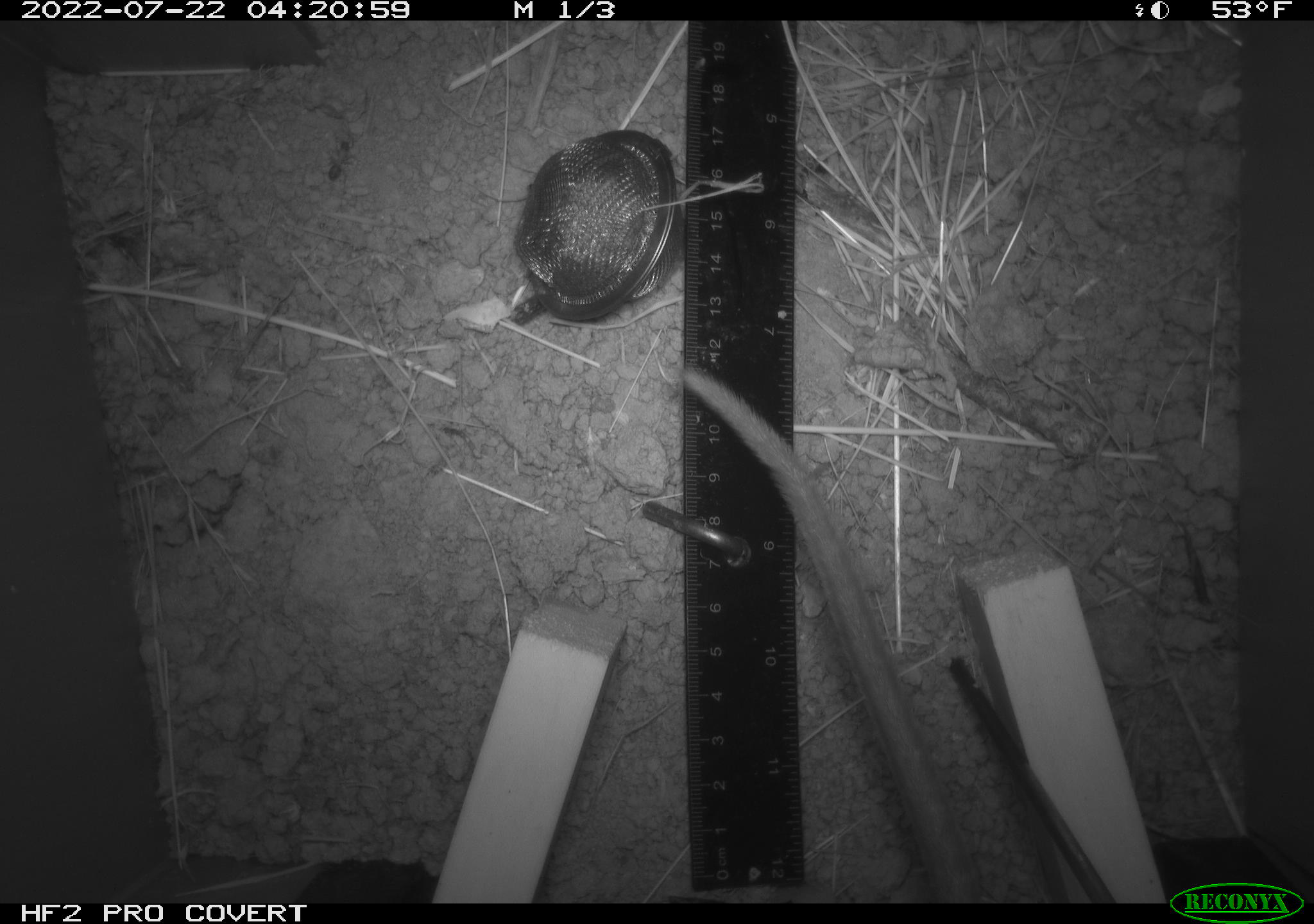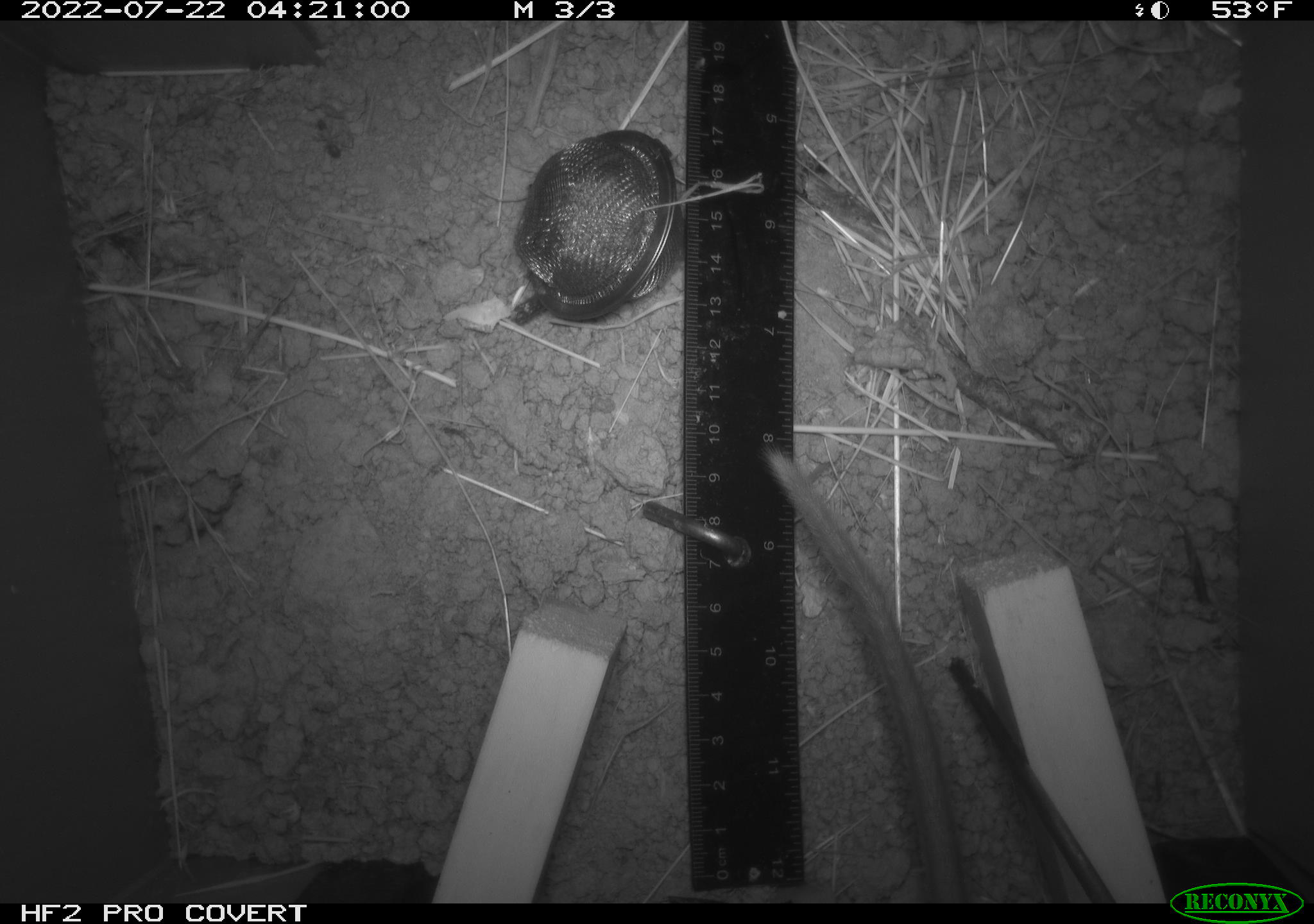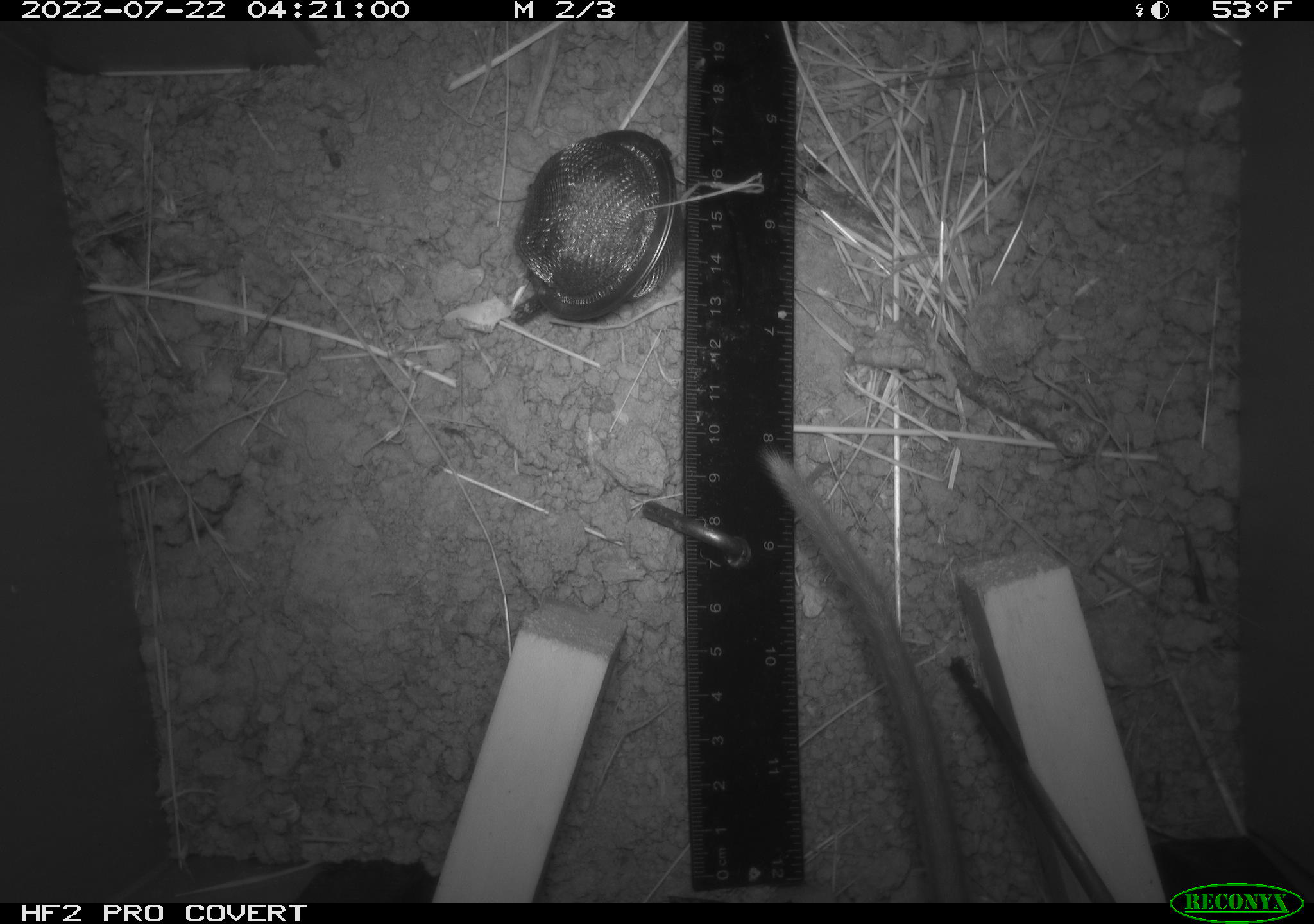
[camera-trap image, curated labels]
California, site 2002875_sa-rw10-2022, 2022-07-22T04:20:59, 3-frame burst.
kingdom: Animalia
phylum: Chordata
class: Mammalia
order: Rodentia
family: Cricetidae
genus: Neotoma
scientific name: Neotoma fuscipes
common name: dusky-footed woodrat